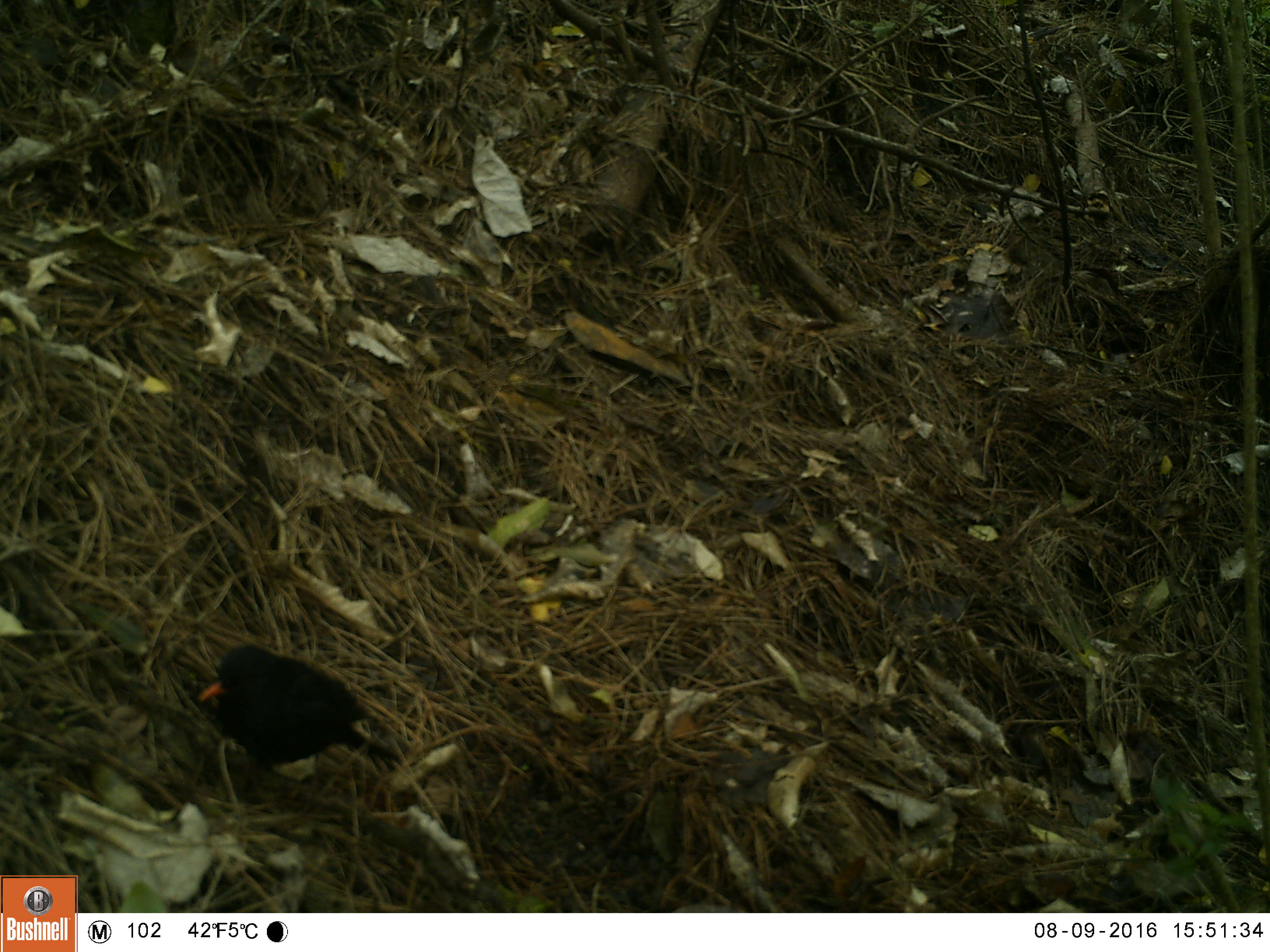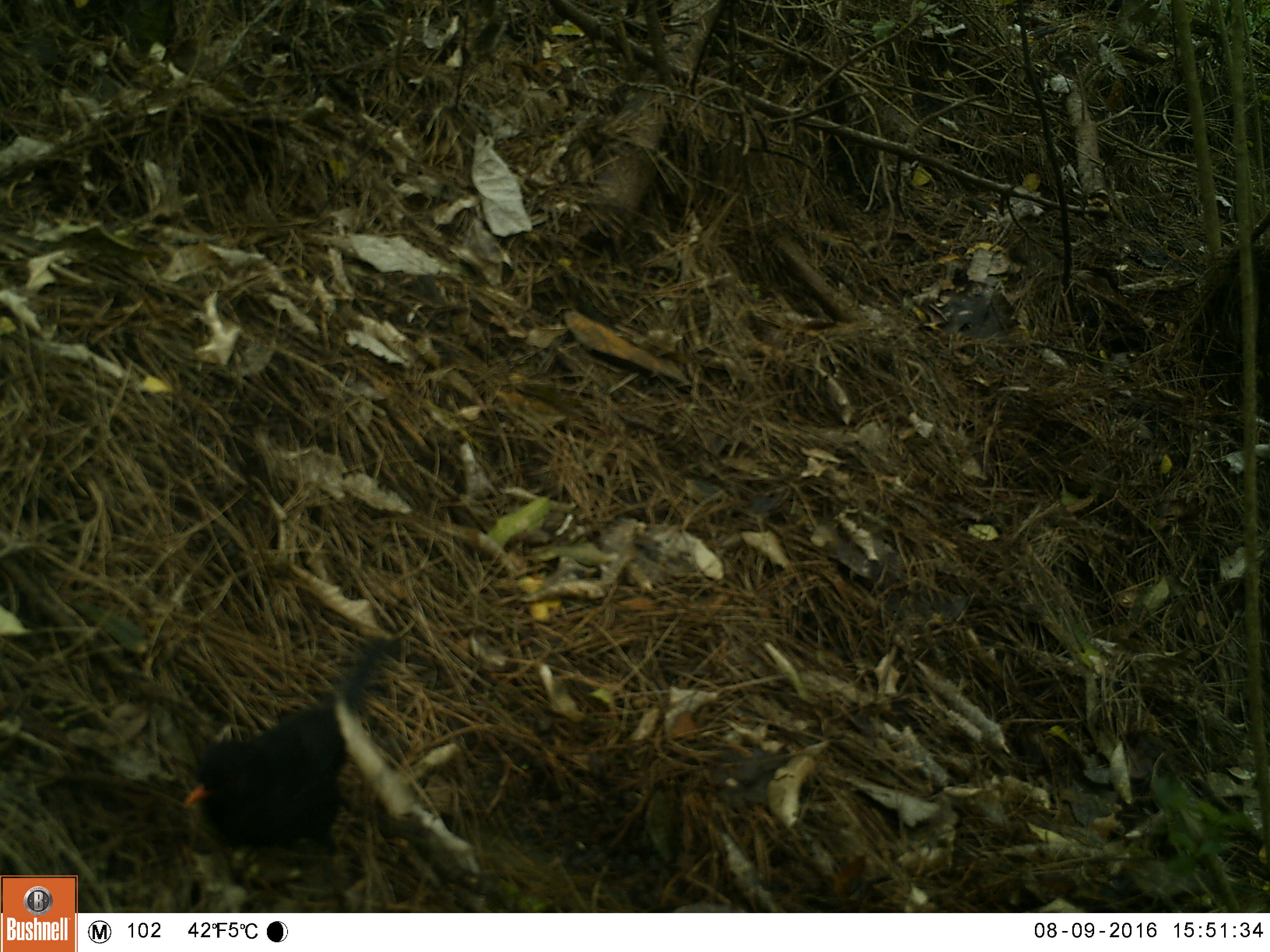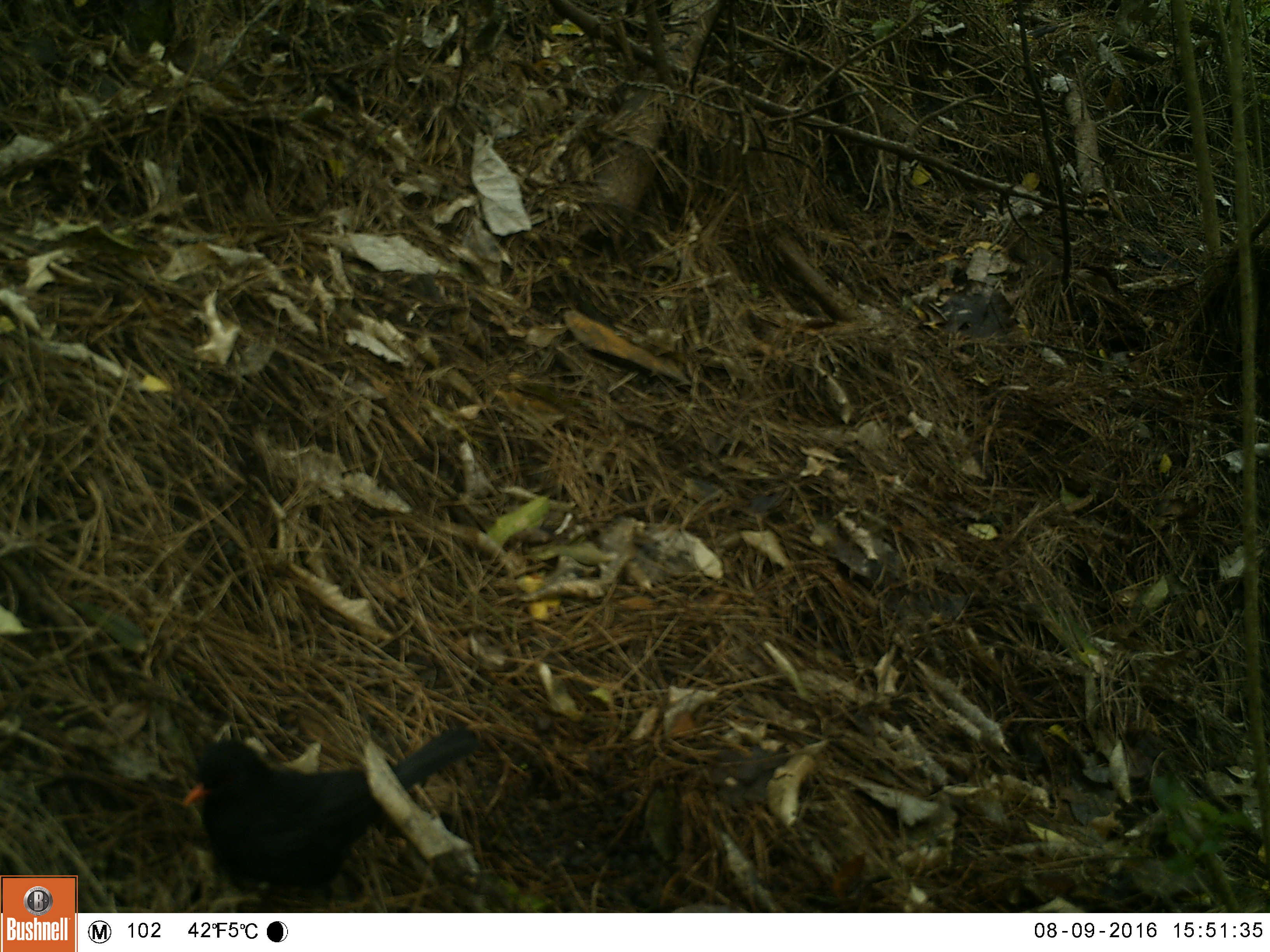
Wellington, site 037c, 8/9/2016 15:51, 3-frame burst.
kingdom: Animalia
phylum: Chordata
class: Aves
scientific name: Aves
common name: bird